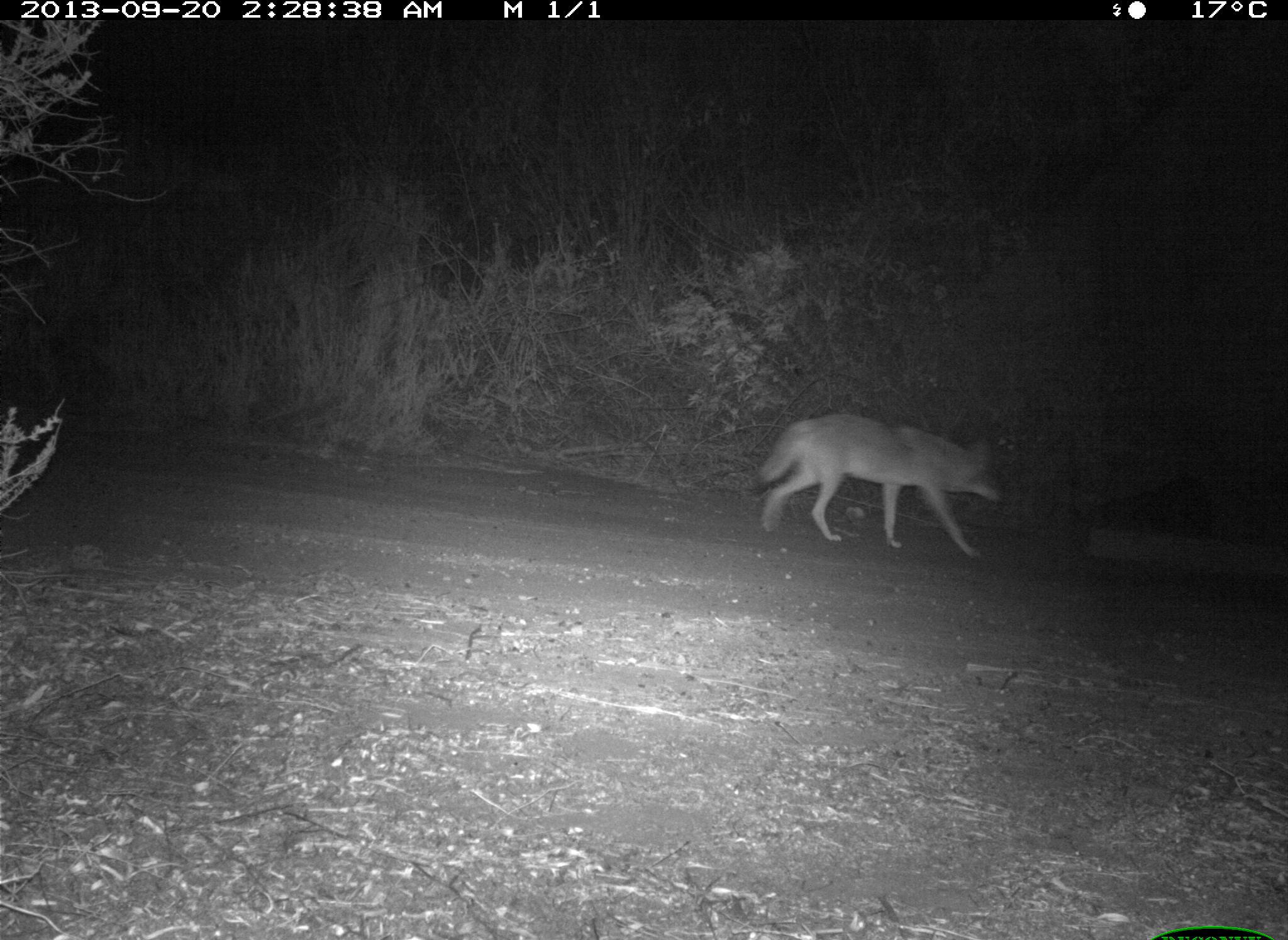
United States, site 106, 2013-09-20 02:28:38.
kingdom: Animalia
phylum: Chordata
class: Mammalia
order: Carnivora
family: Canidae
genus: Canis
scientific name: Canis latrans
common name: coyote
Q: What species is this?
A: Coyote (Canis latrans).